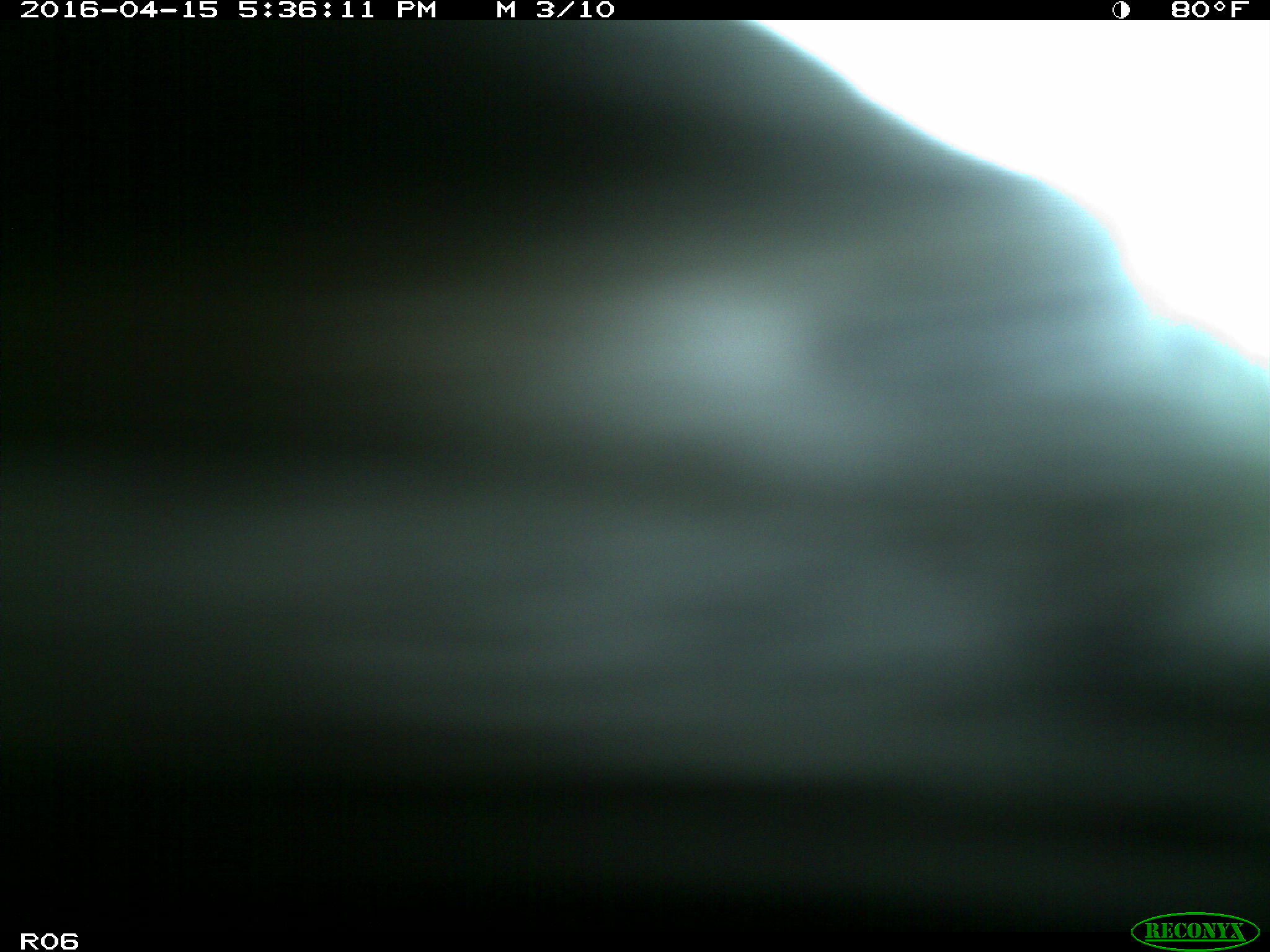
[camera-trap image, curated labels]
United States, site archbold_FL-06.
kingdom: Animalia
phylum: Chordata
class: Mammalia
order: Artiodactyla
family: Bovidae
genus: Bos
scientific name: Bos taurus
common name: domestic cow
Bos taurus (domestic cow).